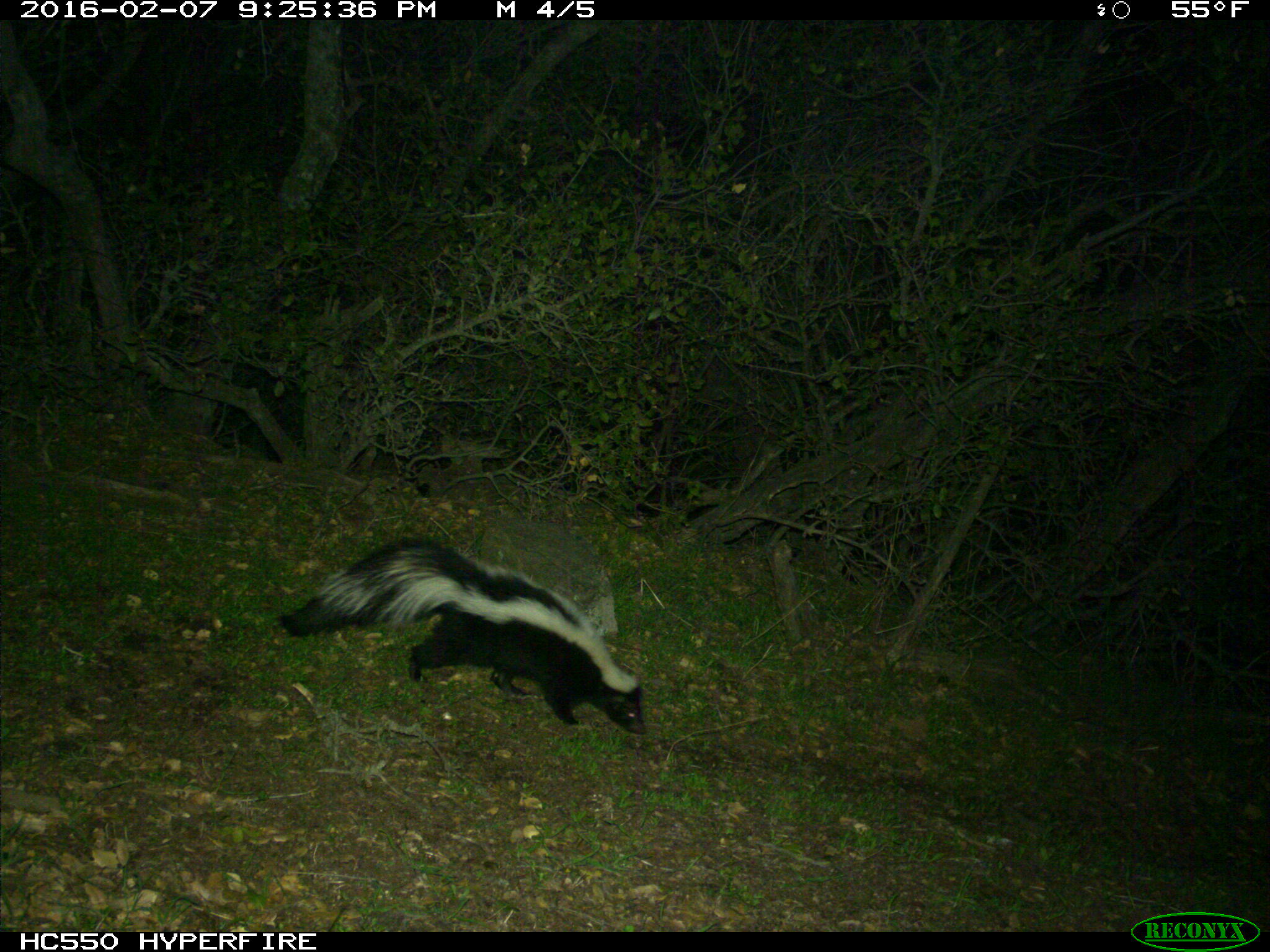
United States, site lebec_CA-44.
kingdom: Animalia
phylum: Chordata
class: Mammalia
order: Carnivora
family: Mephitidae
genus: Mephitis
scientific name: Mephitis mephitis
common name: striped skunk